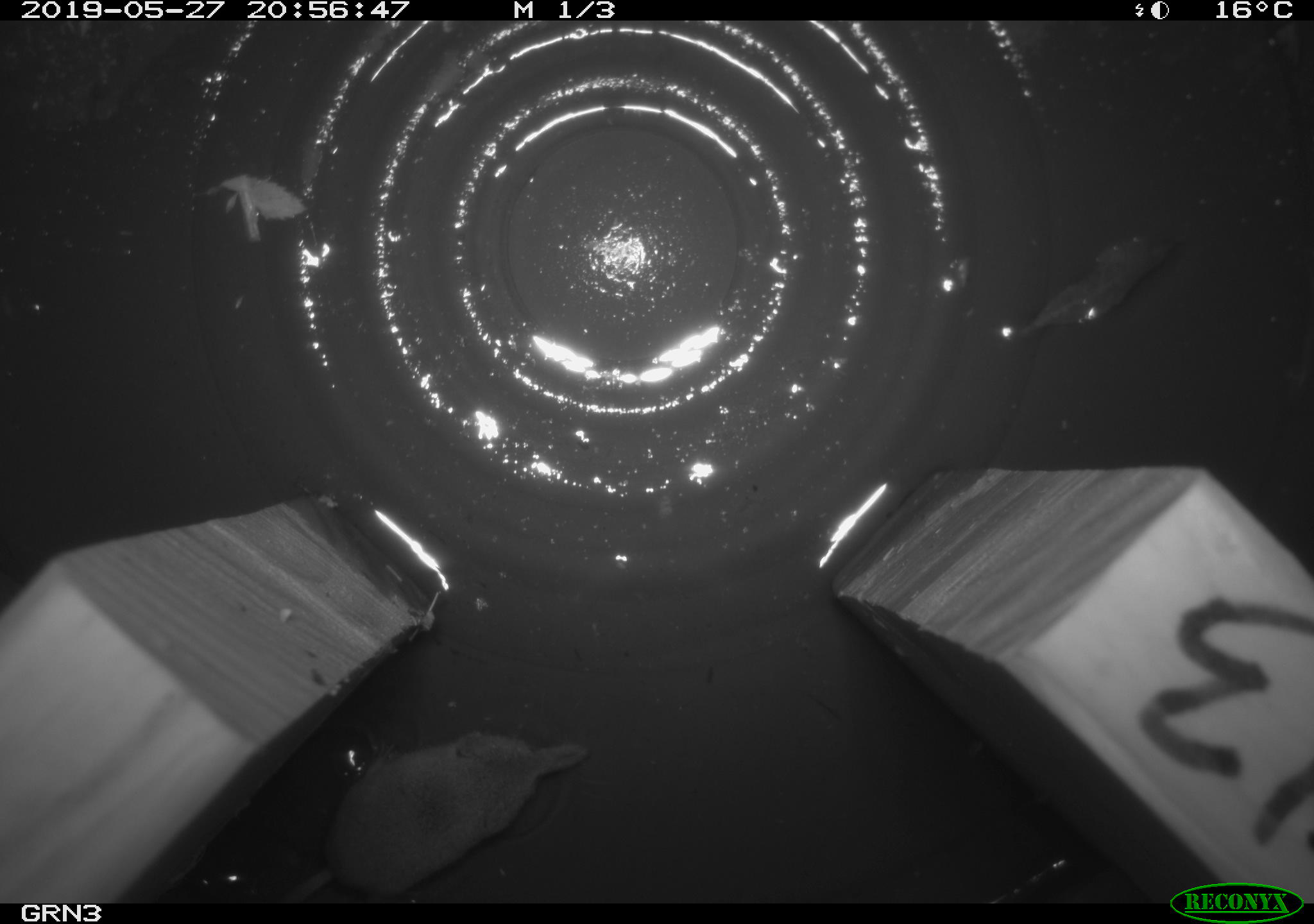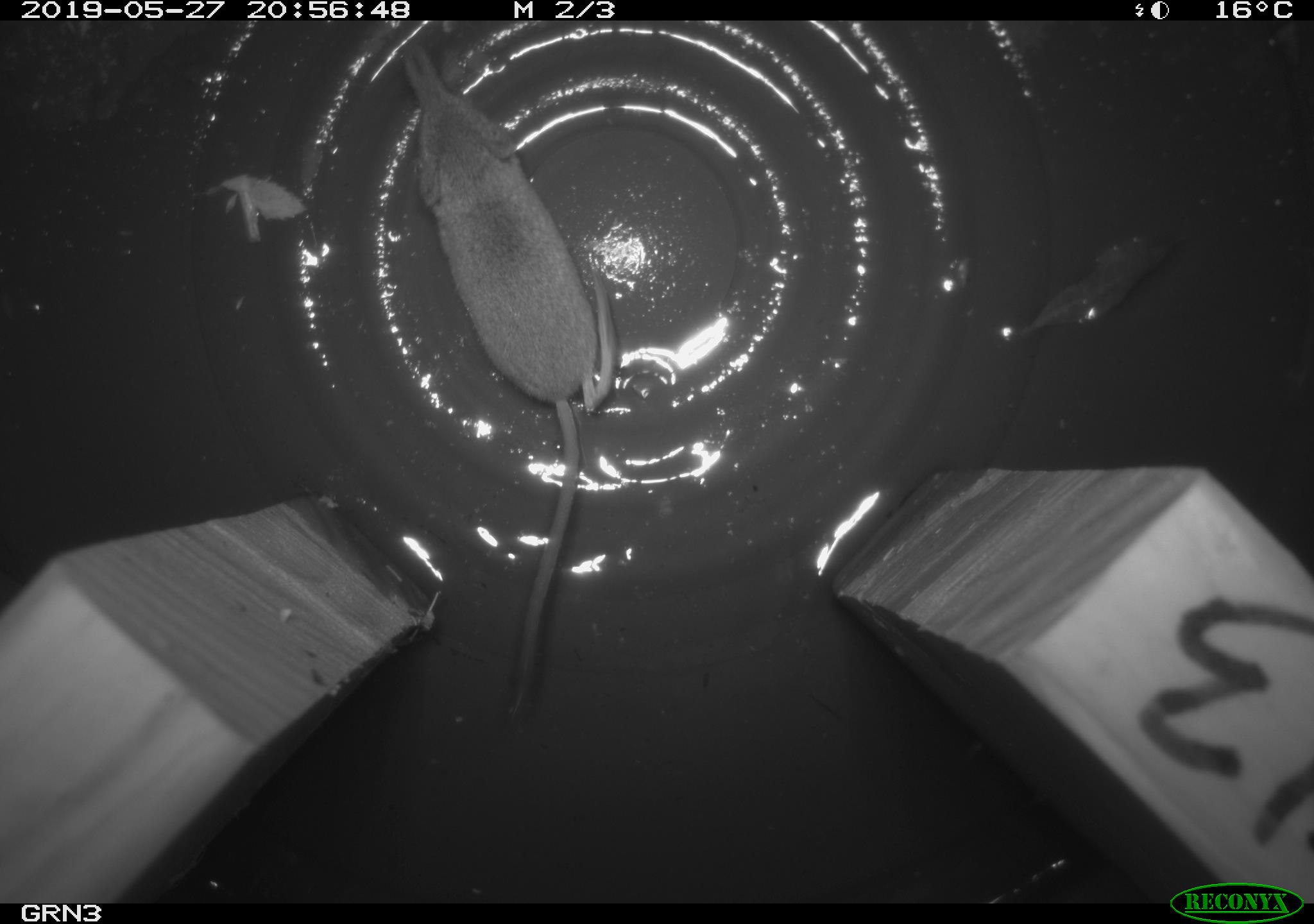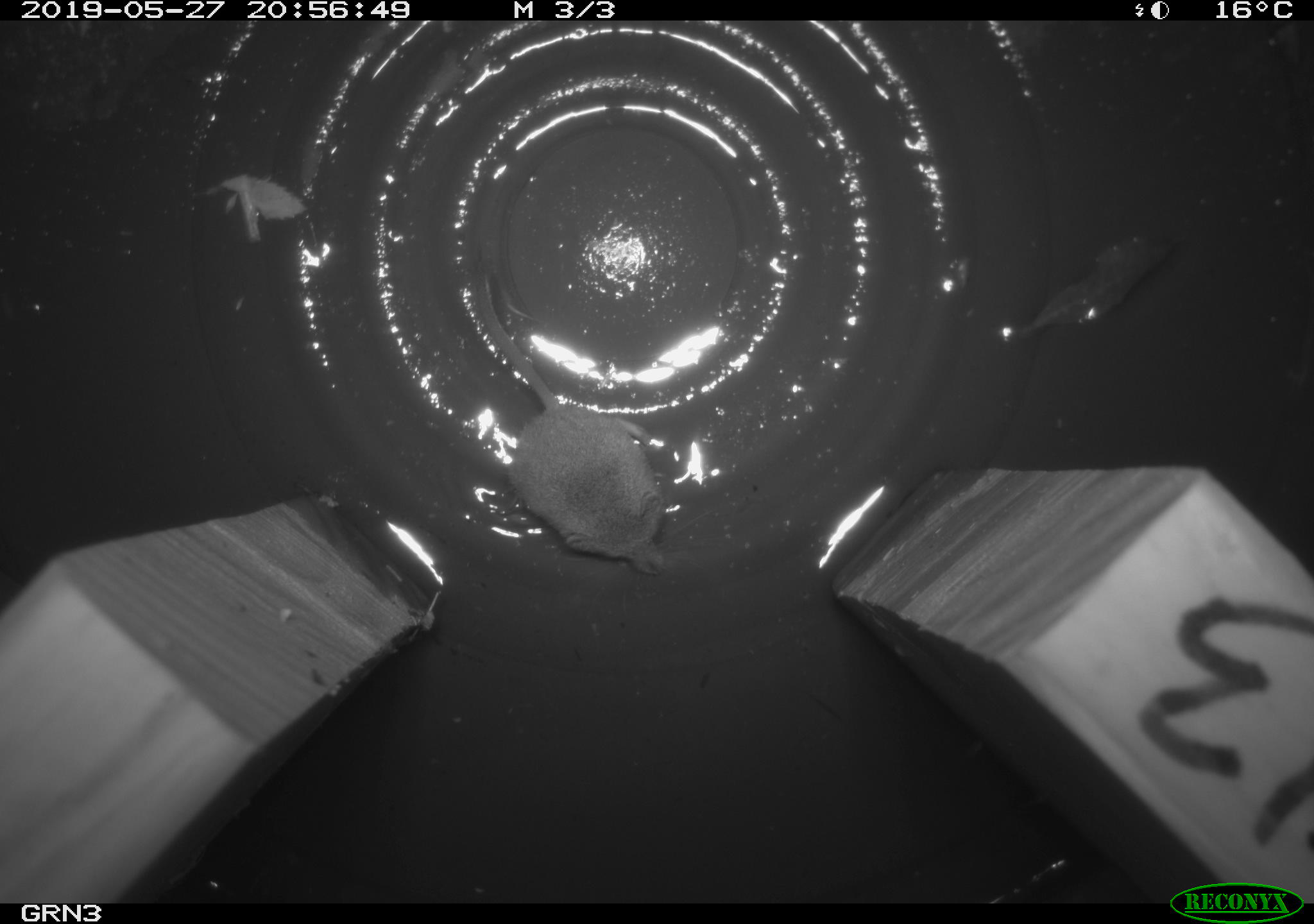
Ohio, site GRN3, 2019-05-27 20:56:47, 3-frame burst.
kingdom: Animalia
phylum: Chordata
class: Mammalia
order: Eulipotyphla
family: Soricidae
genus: Sorex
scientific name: Sorex cinereus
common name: masked shrew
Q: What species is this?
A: Masked shrew (Sorex cinereus).